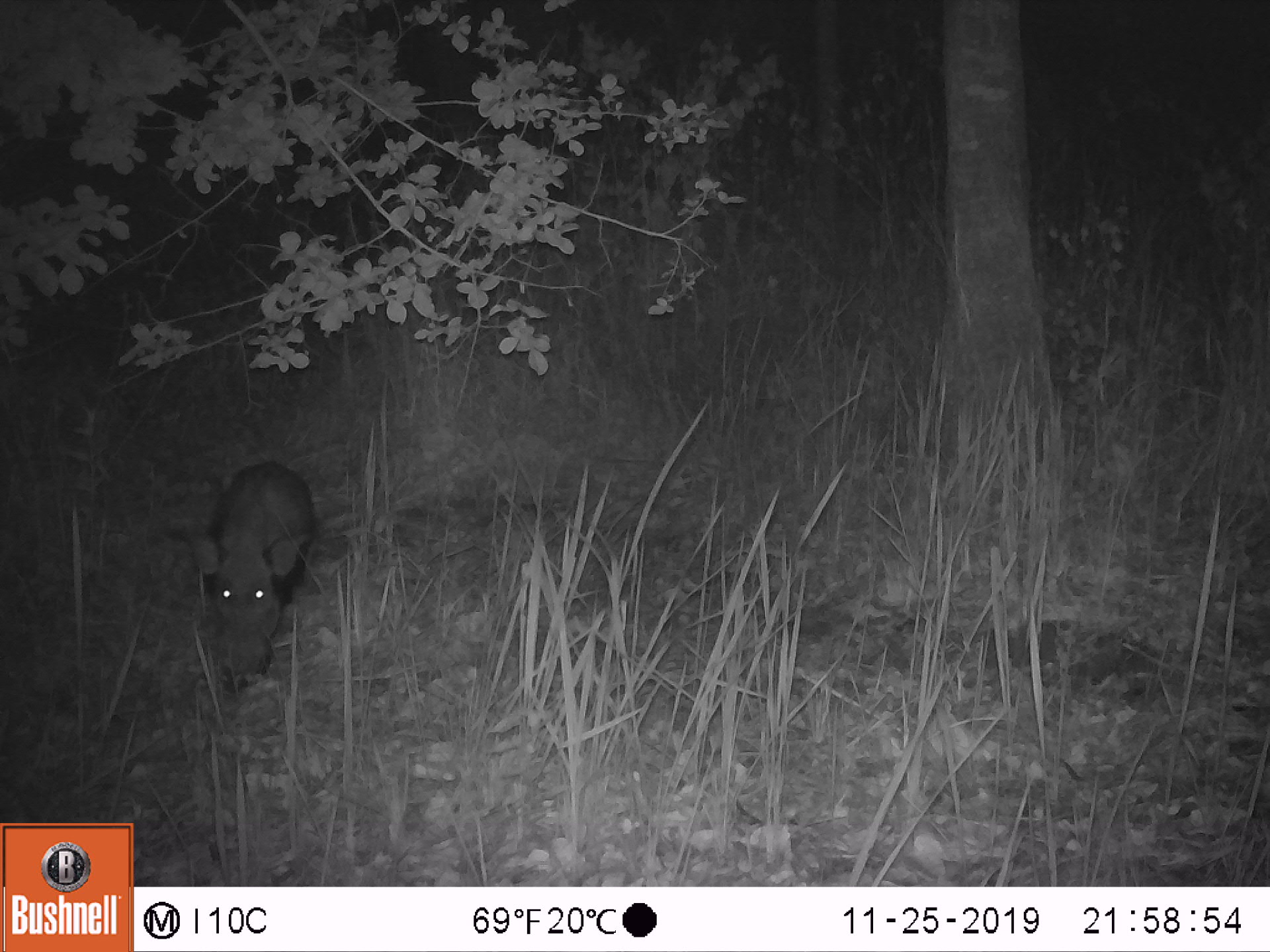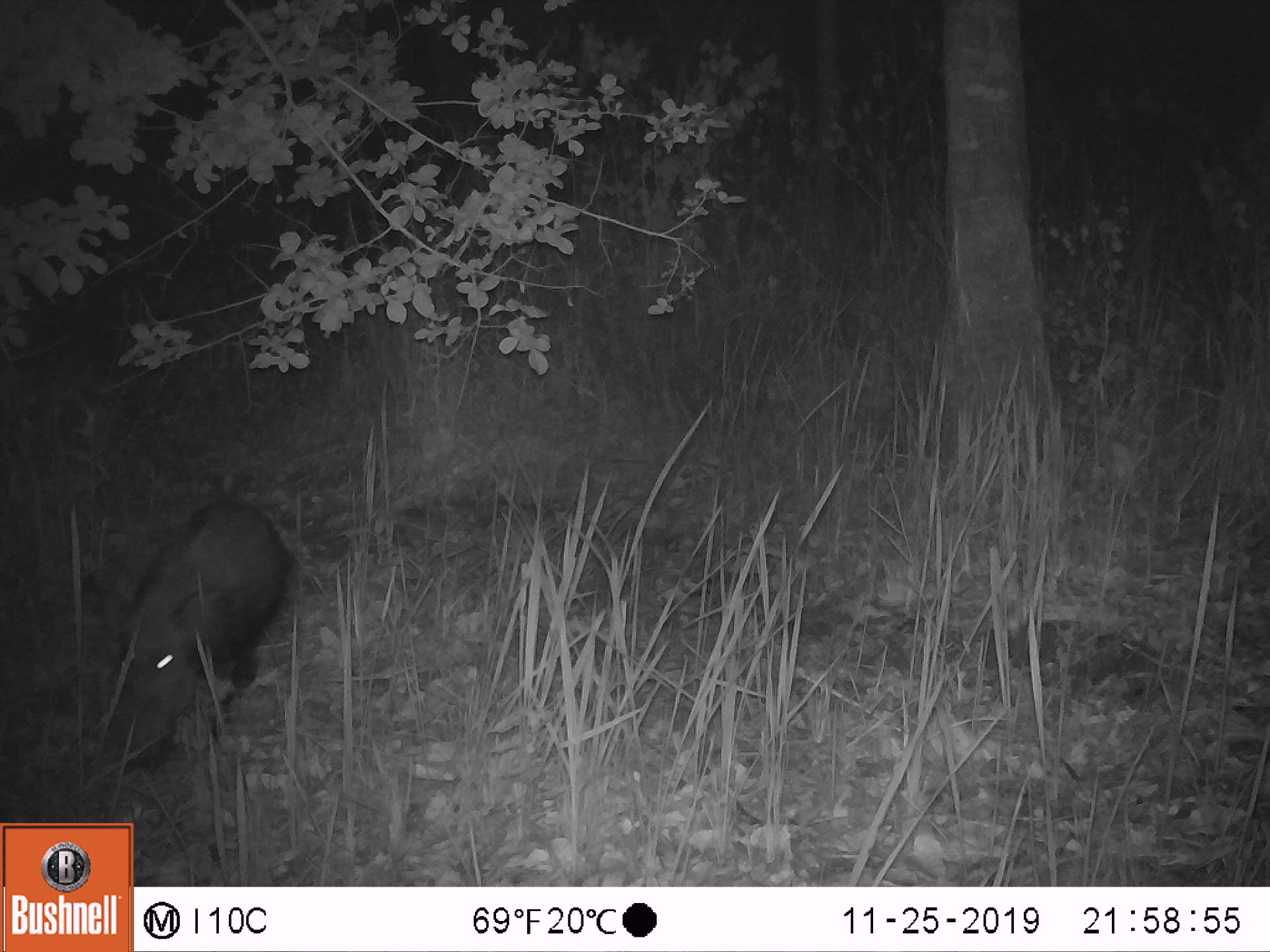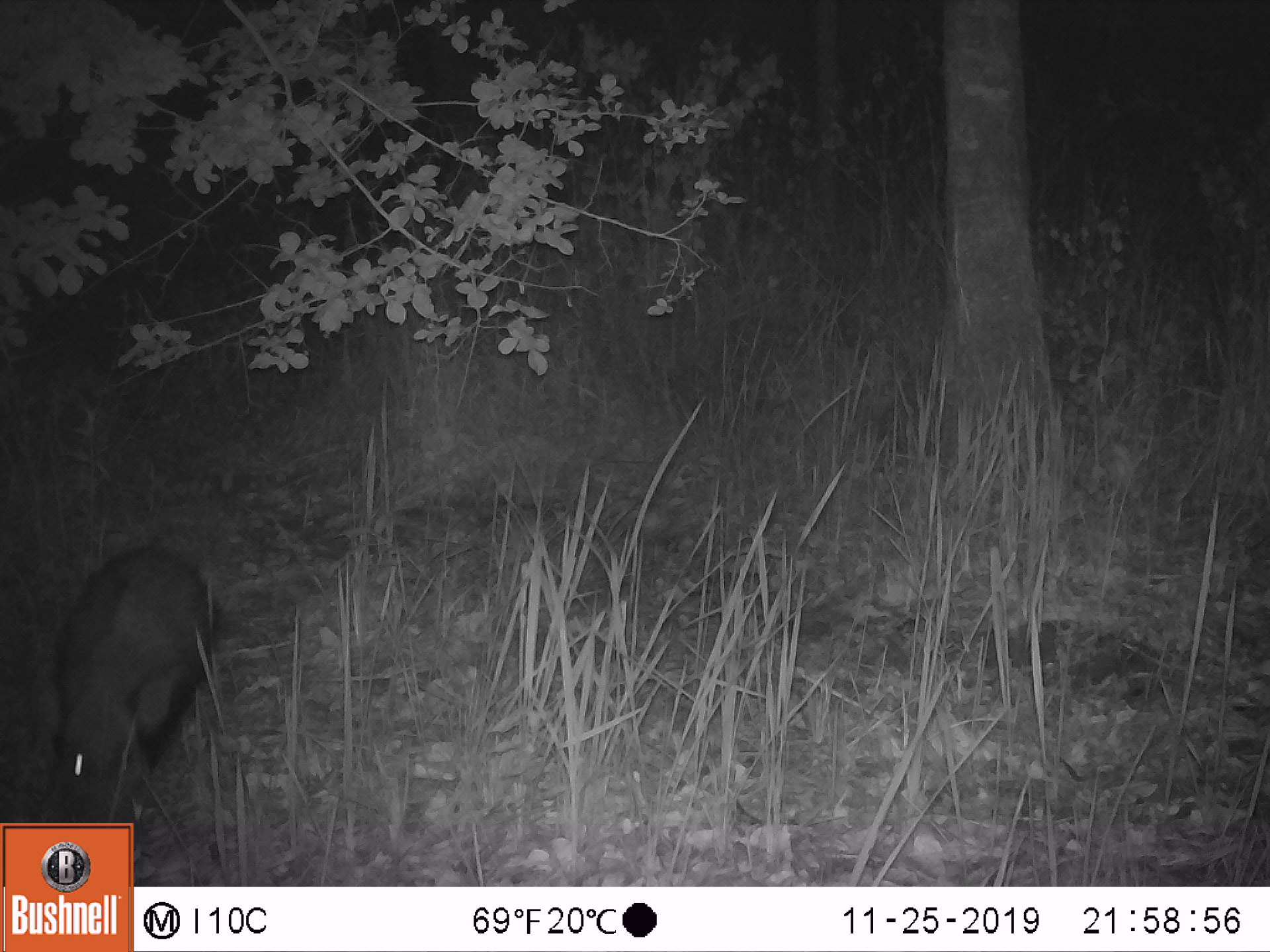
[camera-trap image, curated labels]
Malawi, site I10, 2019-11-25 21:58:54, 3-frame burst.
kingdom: Animalia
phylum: Chordata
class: Mammalia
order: Artiodactyla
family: Suidae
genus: Potamochoerus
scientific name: Potamochoerus larvatus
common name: bushpig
Bushpig (Potamochoerus larvatus), count 1.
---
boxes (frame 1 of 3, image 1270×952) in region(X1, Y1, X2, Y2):
bushpig: region(167, 451, 321, 699)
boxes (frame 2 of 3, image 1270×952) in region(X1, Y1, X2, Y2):
bushpig: region(68, 494, 301, 777)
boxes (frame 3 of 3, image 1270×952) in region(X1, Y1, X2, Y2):
bushpig: region(1, 535, 230, 819)